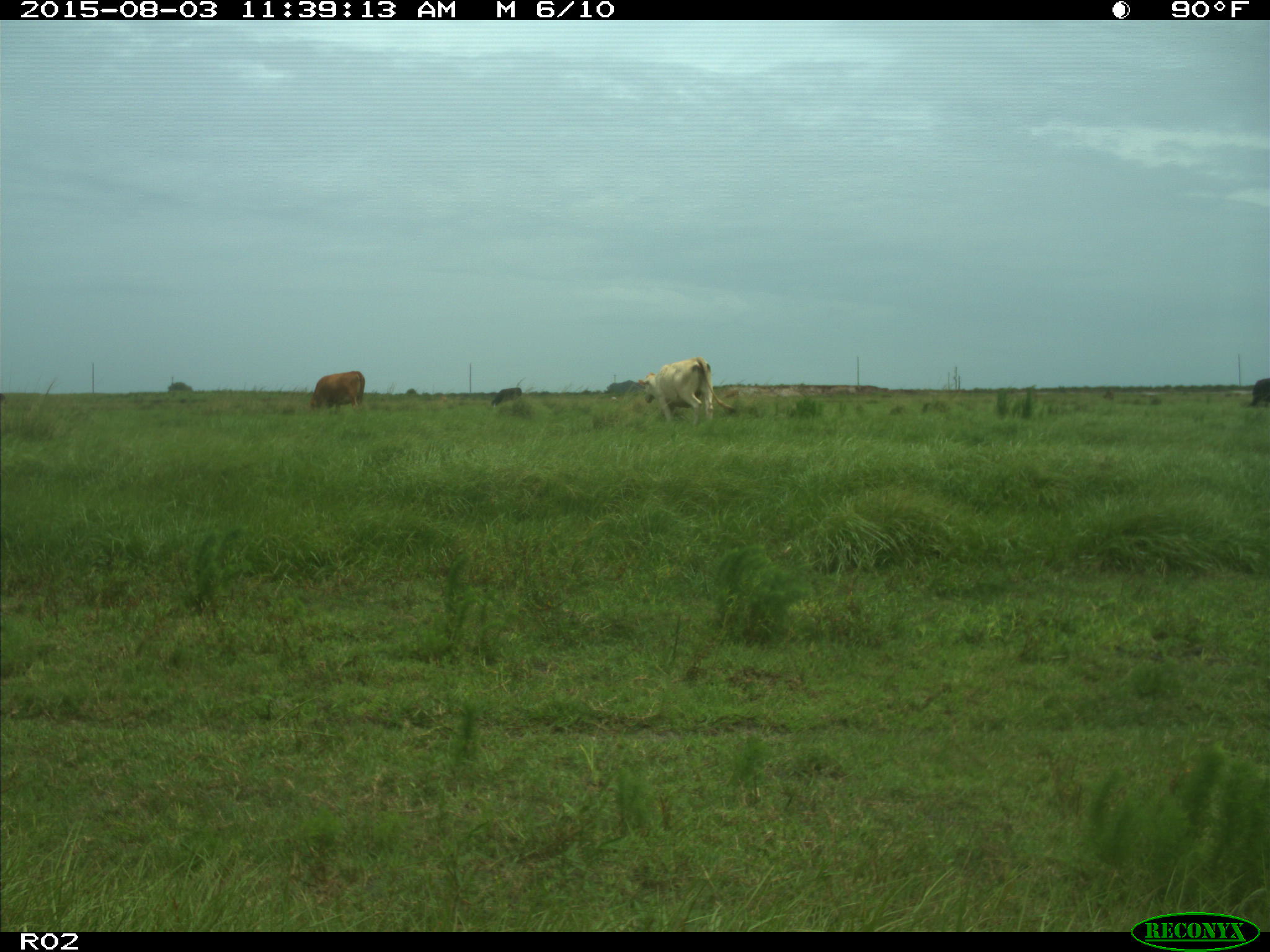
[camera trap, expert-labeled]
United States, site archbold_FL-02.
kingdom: Animalia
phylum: Chordata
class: Mammalia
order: Artiodactyla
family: Bovidae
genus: Bos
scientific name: Bos taurus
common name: domestic cow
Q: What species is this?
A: Bos taurus (domestic cow).